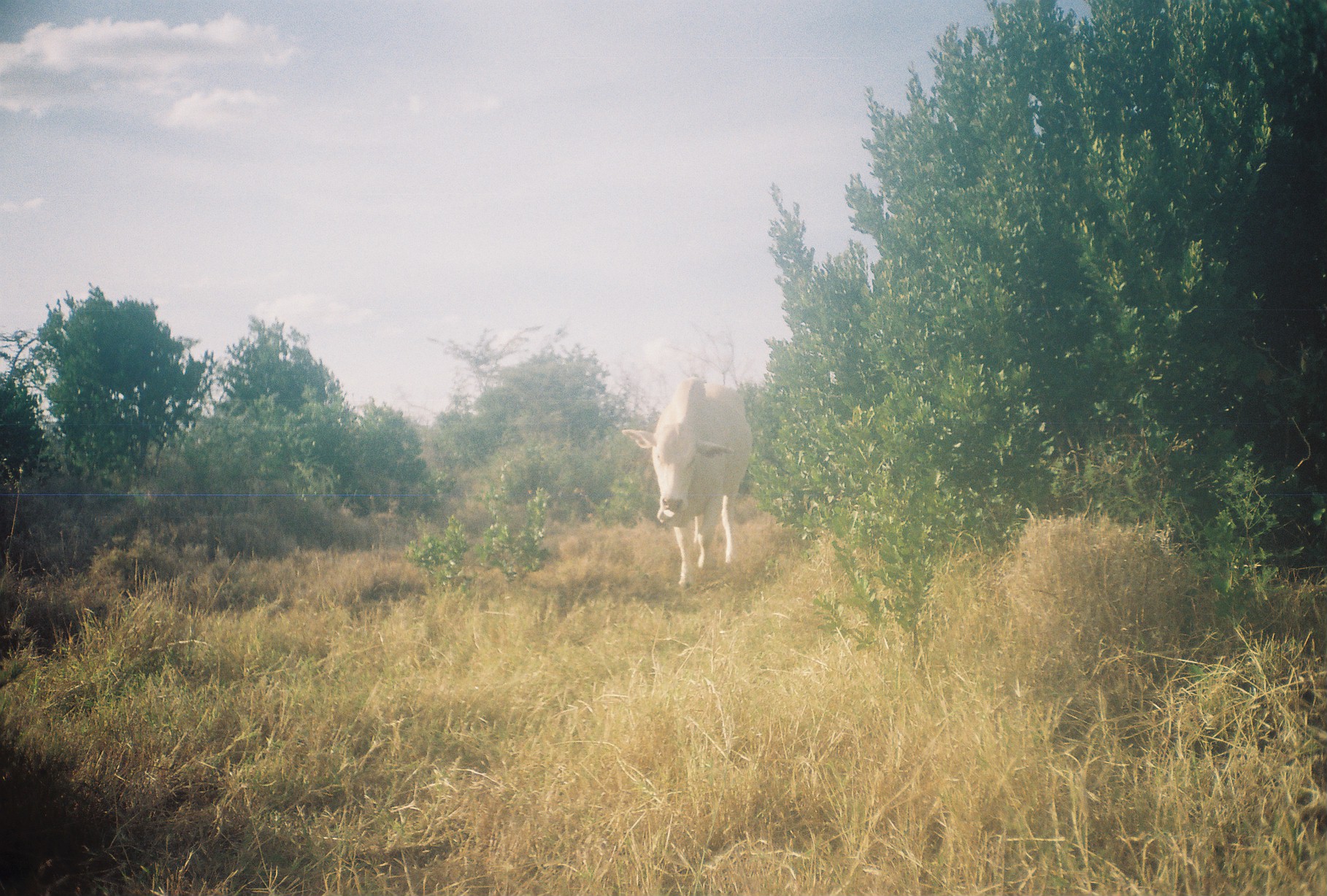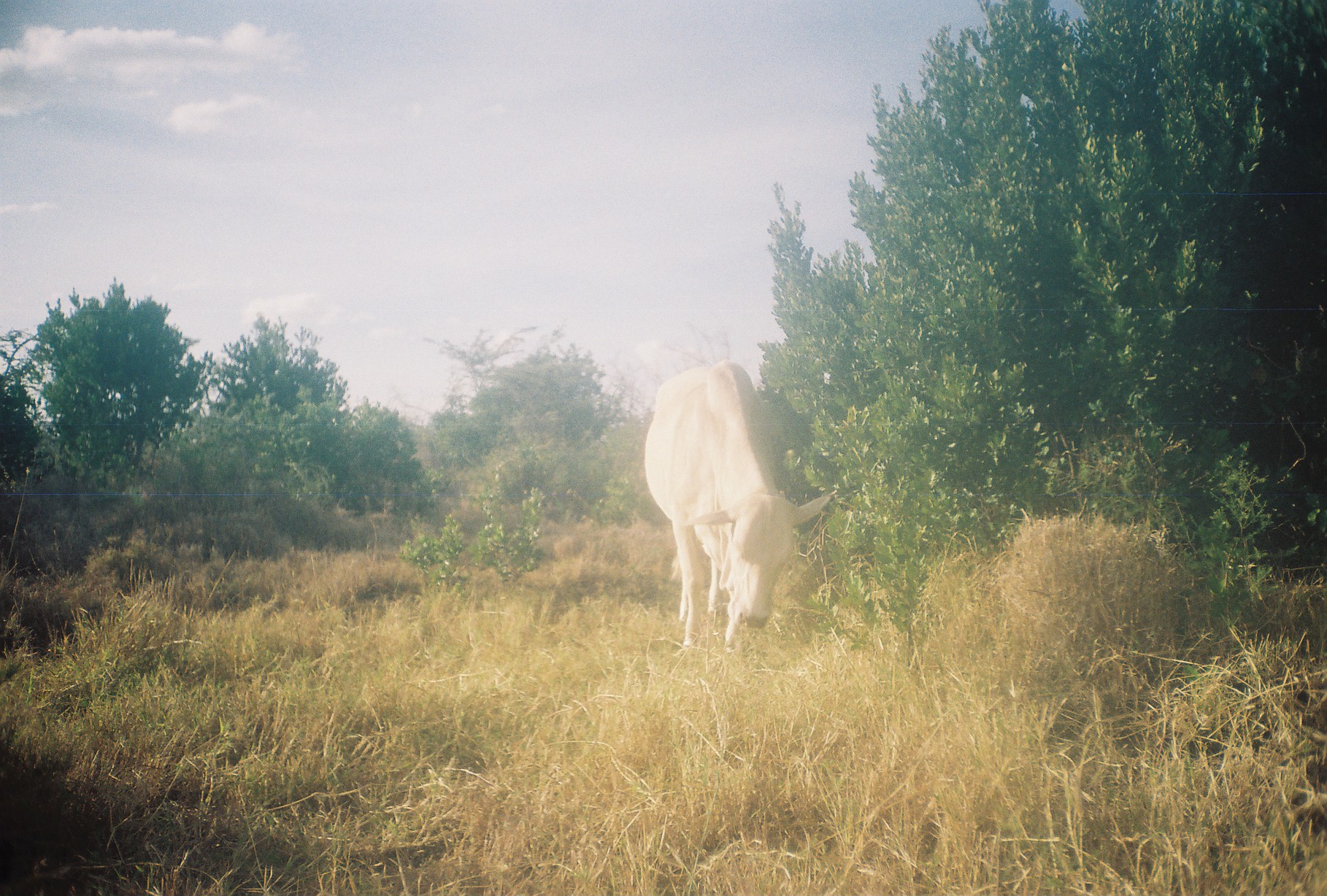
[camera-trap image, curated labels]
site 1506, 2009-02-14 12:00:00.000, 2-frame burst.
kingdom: Animalia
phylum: Chordata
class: Mammalia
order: Artiodactyla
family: Bovidae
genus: Bos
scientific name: Bos taurus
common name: domestic cattle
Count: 1.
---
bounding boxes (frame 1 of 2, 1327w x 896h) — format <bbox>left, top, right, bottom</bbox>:
bos taurus: <bbox>623, 378, 751, 590</bbox>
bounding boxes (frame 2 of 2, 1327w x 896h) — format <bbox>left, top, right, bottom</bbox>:
bos taurus: <bbox>644, 361, 833, 653</bbox>